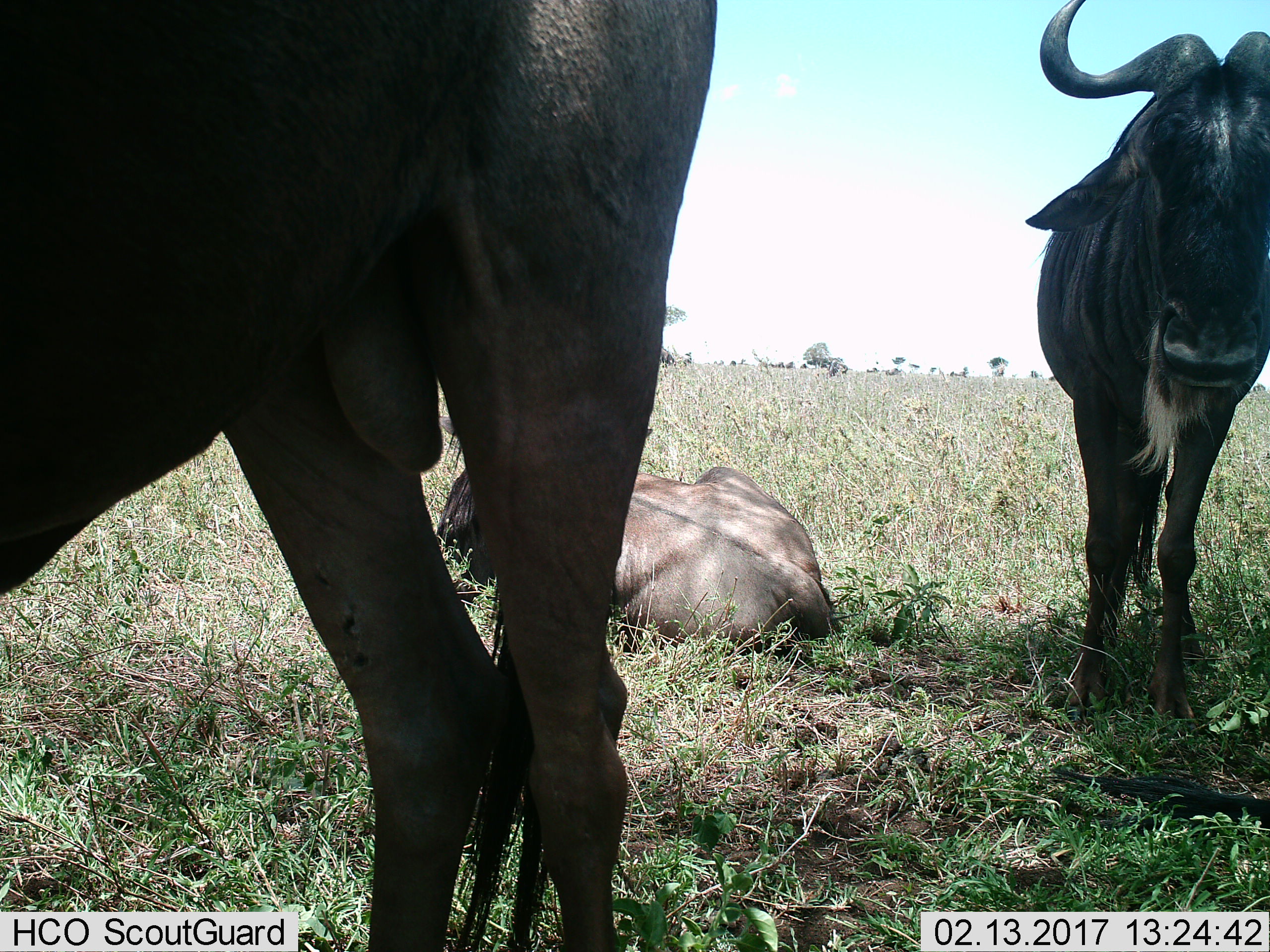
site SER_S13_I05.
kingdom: Animalia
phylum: Chordata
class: Mammalia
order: Artiodactyla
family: Bovidae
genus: Connochaetes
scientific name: Connochaetes taurinus taurinus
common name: blue wildebeest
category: wildebeestblue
Wildebeestblue (blue wildebeest) (Connochaetes taurinus taurinus), count 3. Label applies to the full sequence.